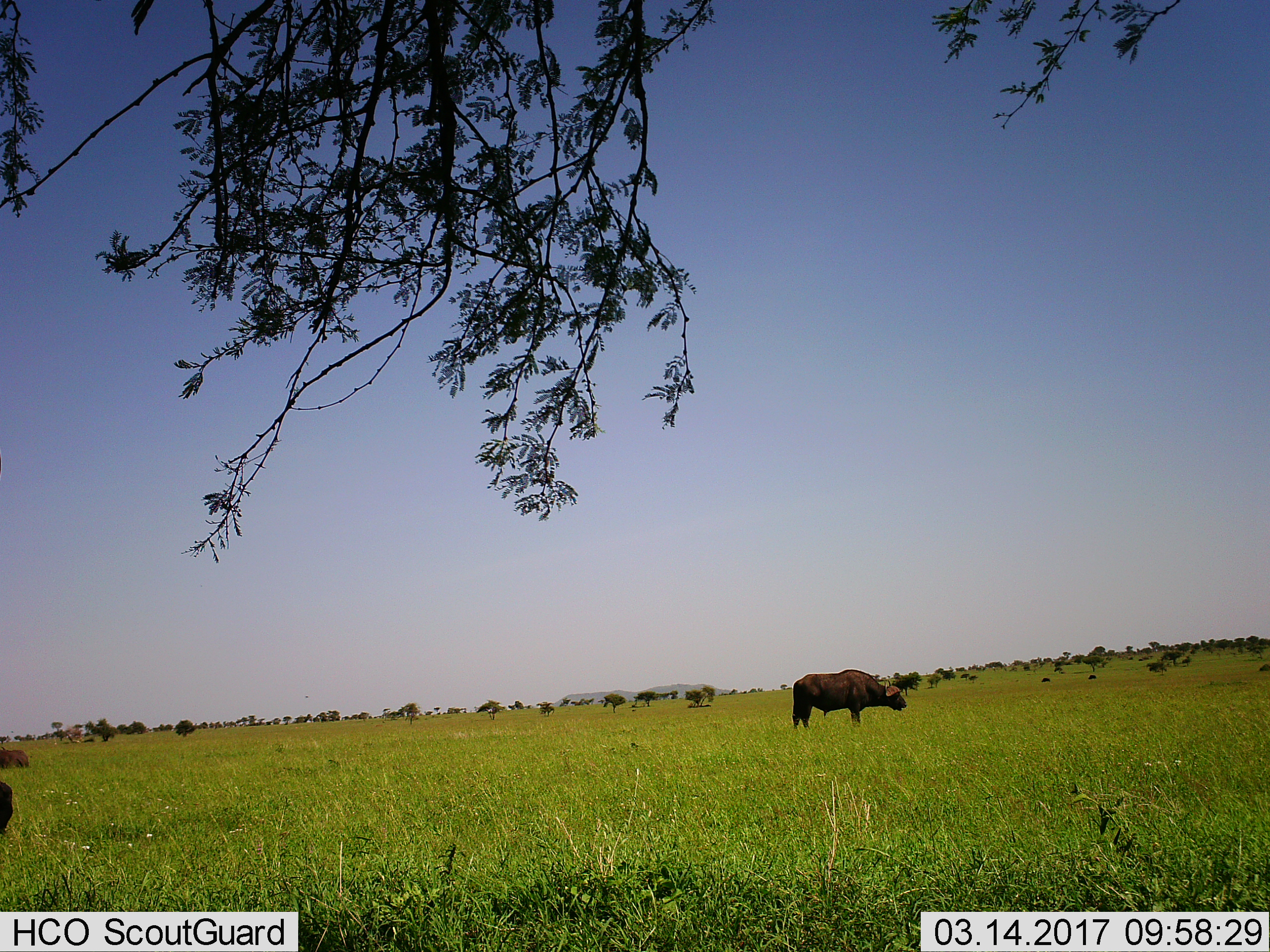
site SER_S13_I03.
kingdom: Animalia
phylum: Chordata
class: Mammalia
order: Artiodactyla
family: Bovidae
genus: Syncerus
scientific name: Syncerus caffer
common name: african buffalo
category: buffalo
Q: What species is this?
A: Buffalo (african buffalo) (Syncerus caffer).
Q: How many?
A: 2.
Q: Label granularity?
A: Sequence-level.